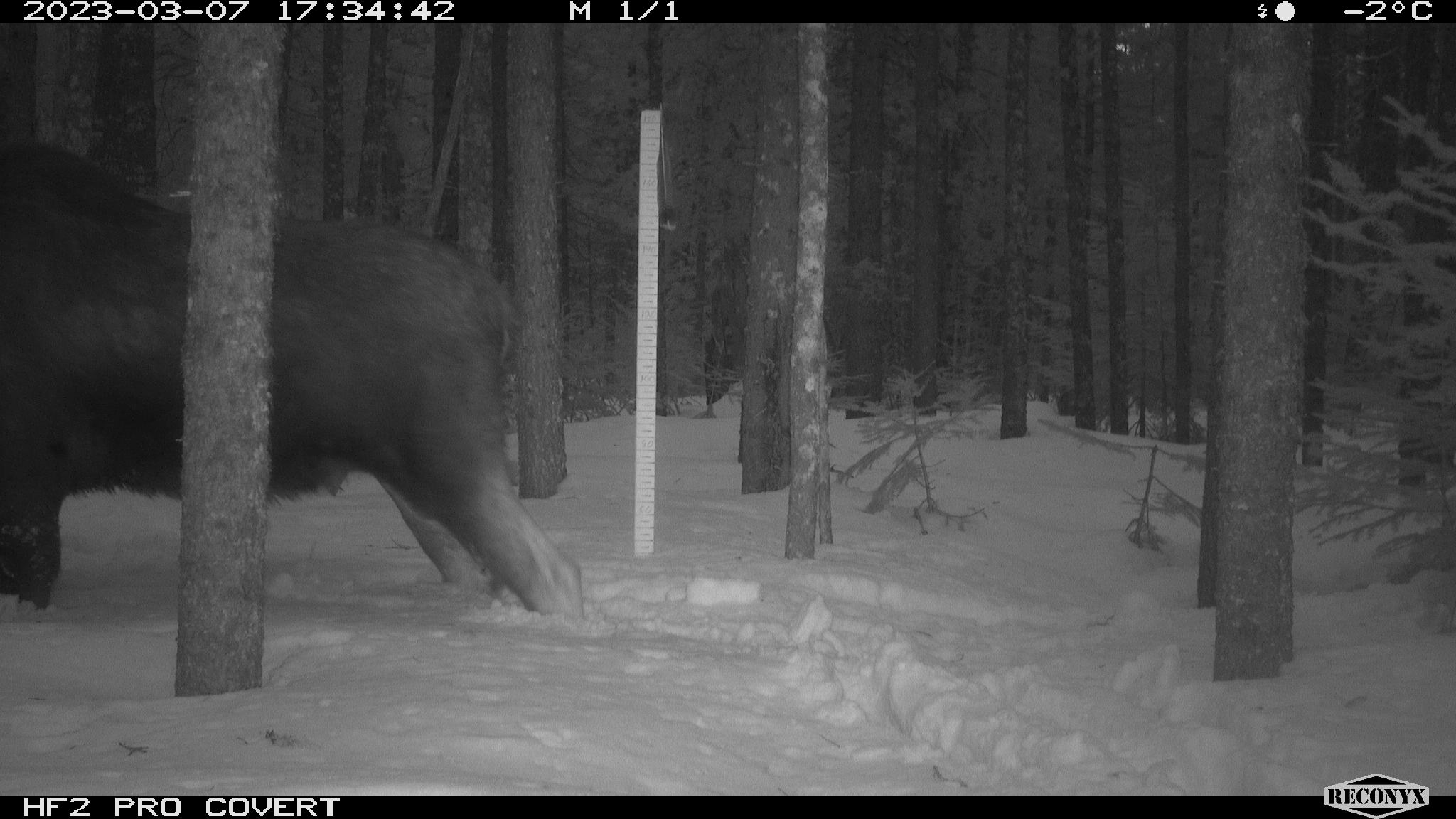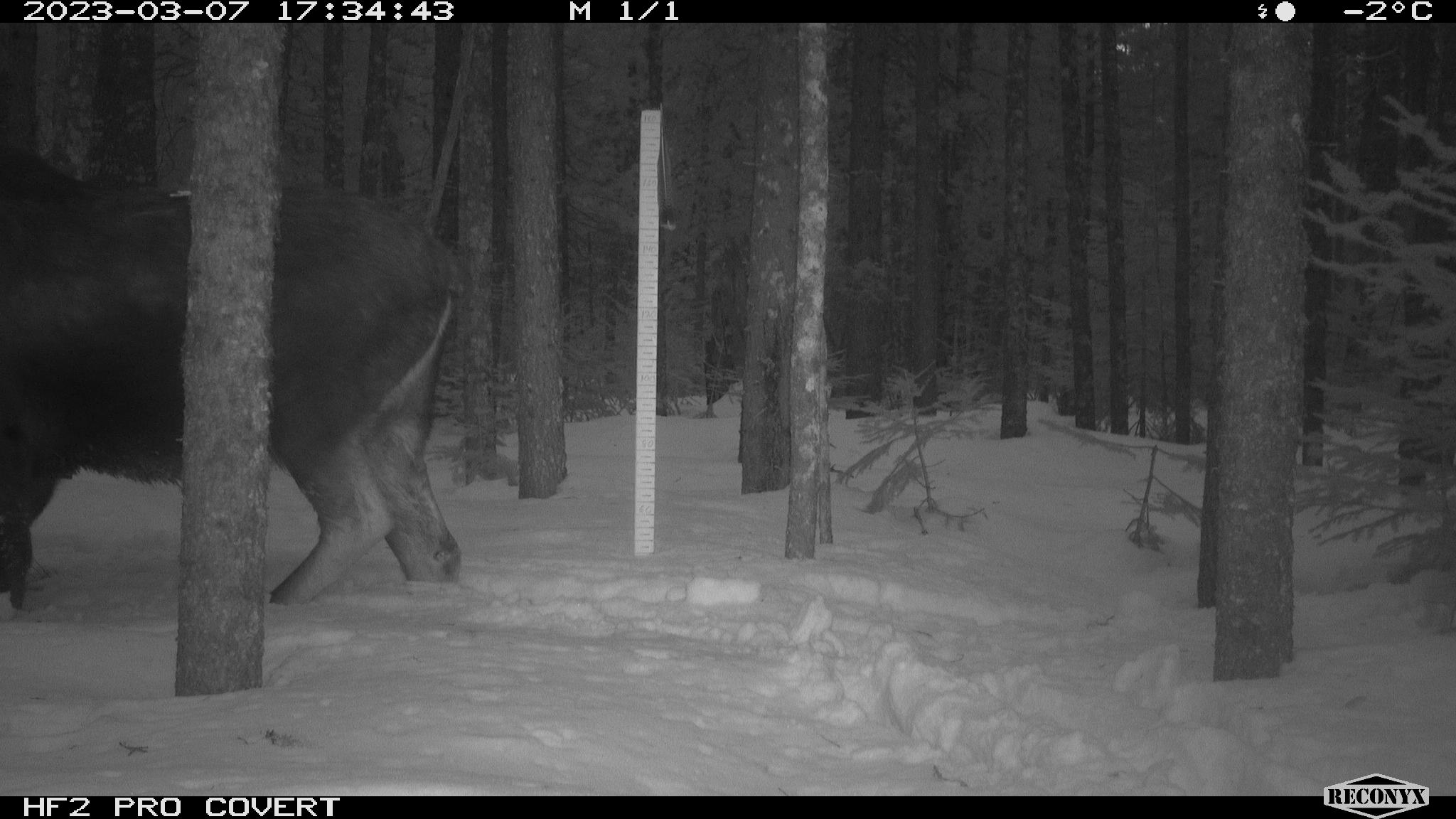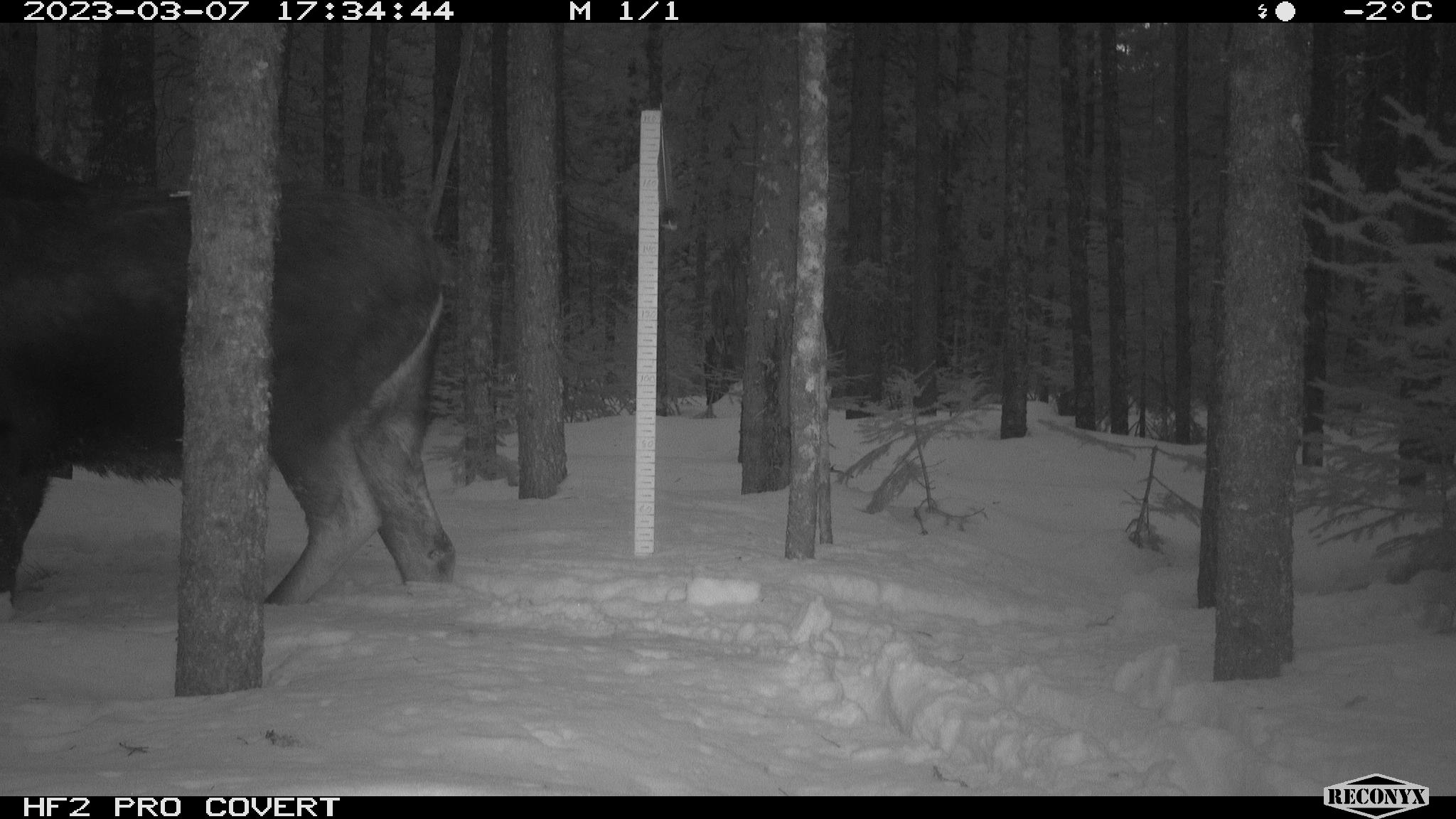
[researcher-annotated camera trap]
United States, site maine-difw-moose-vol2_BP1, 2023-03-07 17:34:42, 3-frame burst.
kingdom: Animalia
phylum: Chordata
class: Mammalia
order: Artiodactyla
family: Cervidae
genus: Alces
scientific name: Alces alces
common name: moose